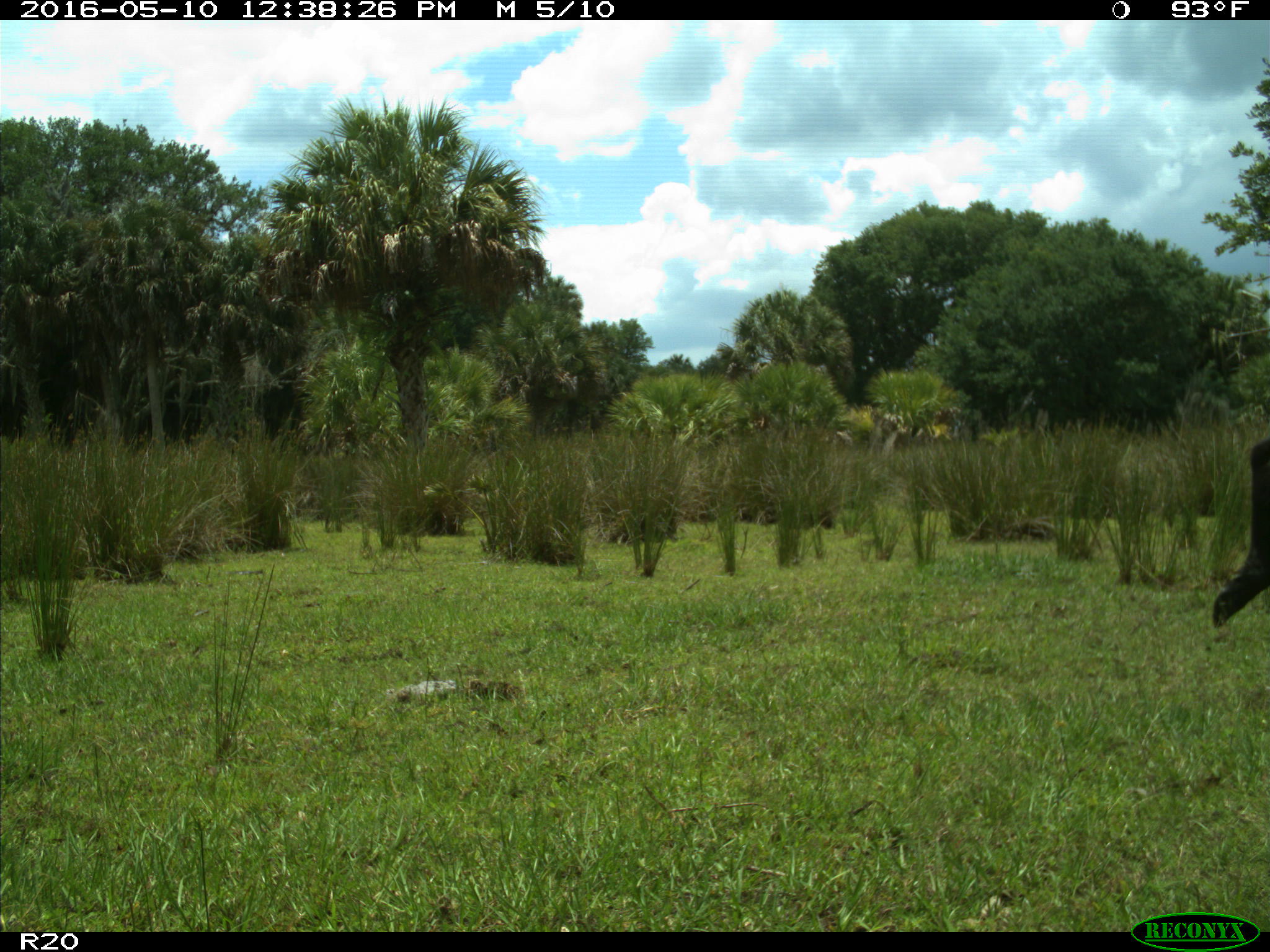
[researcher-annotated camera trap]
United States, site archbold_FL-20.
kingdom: Animalia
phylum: Chordata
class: Mammalia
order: Artiodactyla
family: Bovidae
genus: Bos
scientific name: Bos taurus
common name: domestic cow